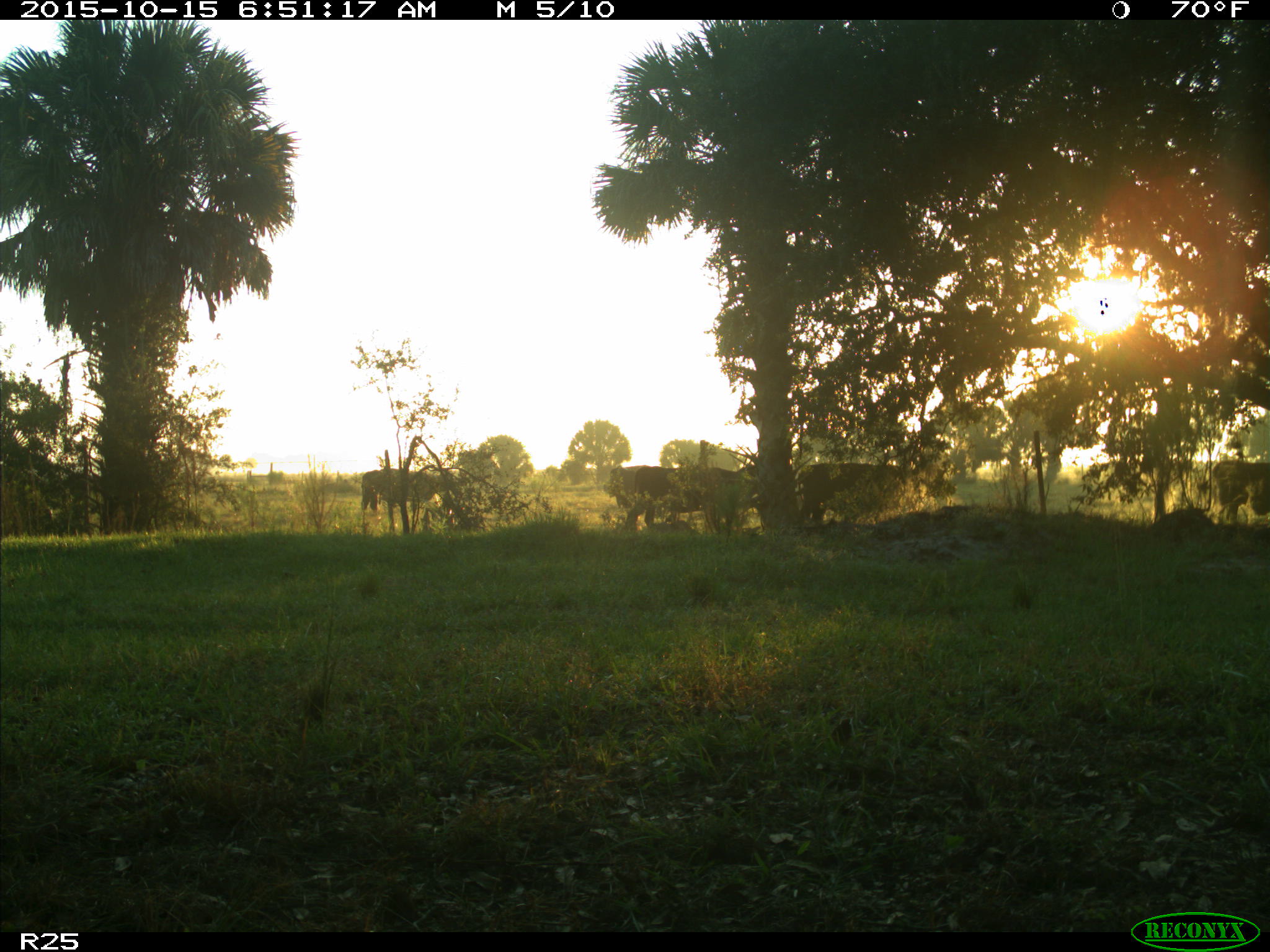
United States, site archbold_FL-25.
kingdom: Animalia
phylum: Chordata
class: Mammalia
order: Artiodactyla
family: Bovidae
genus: Bos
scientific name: Bos taurus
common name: domestic cow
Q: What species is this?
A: Bos taurus (domestic cow).